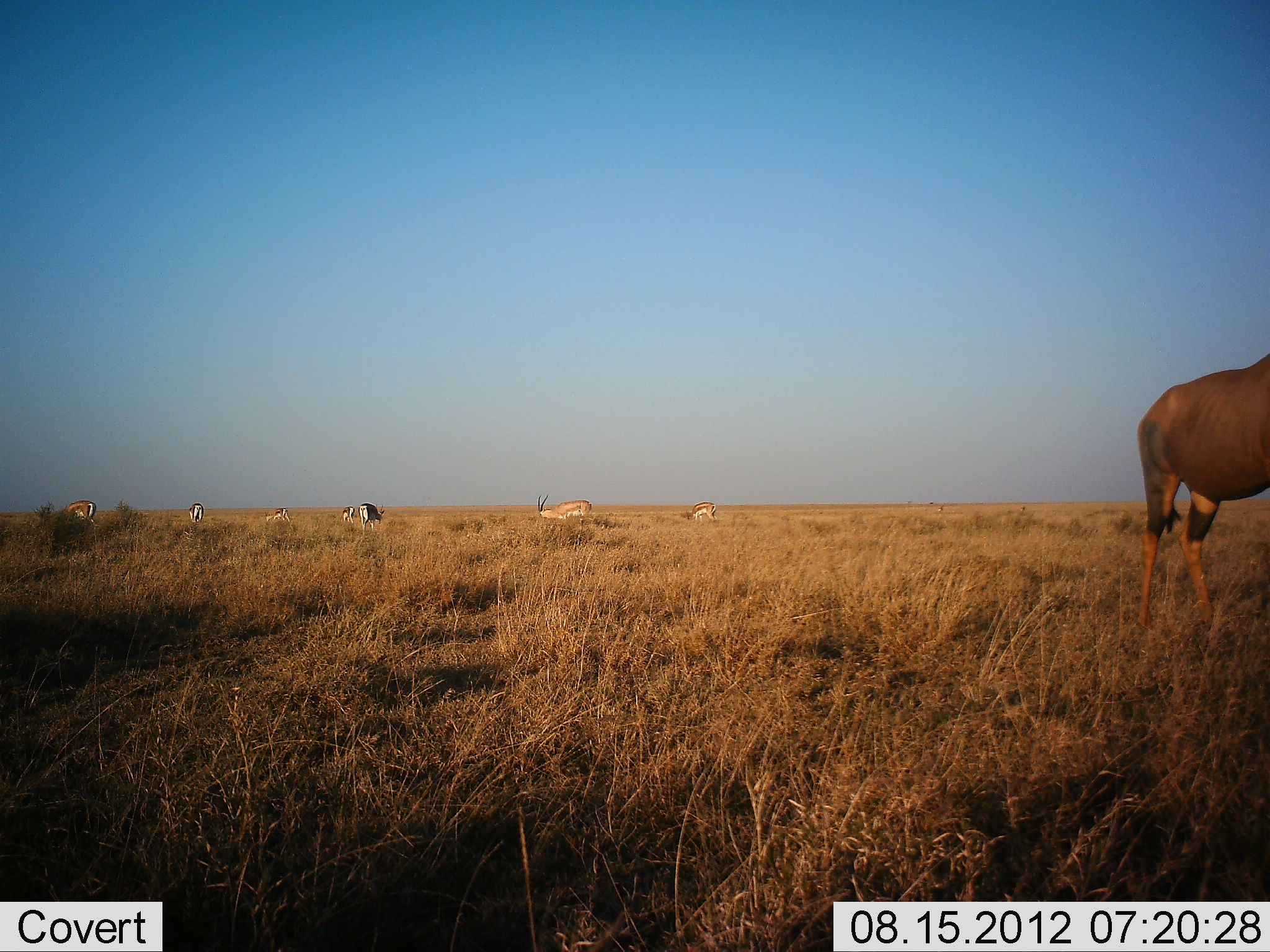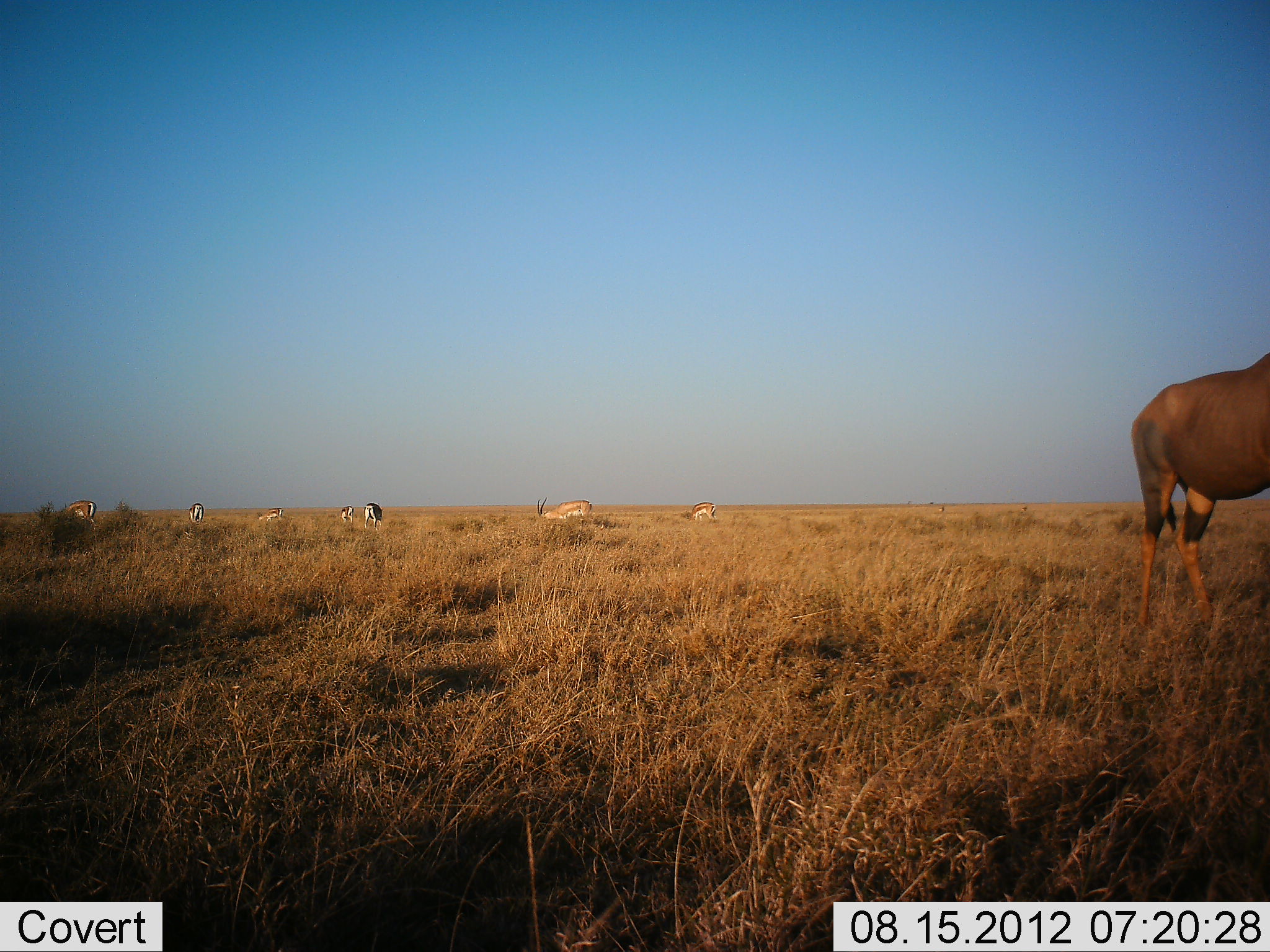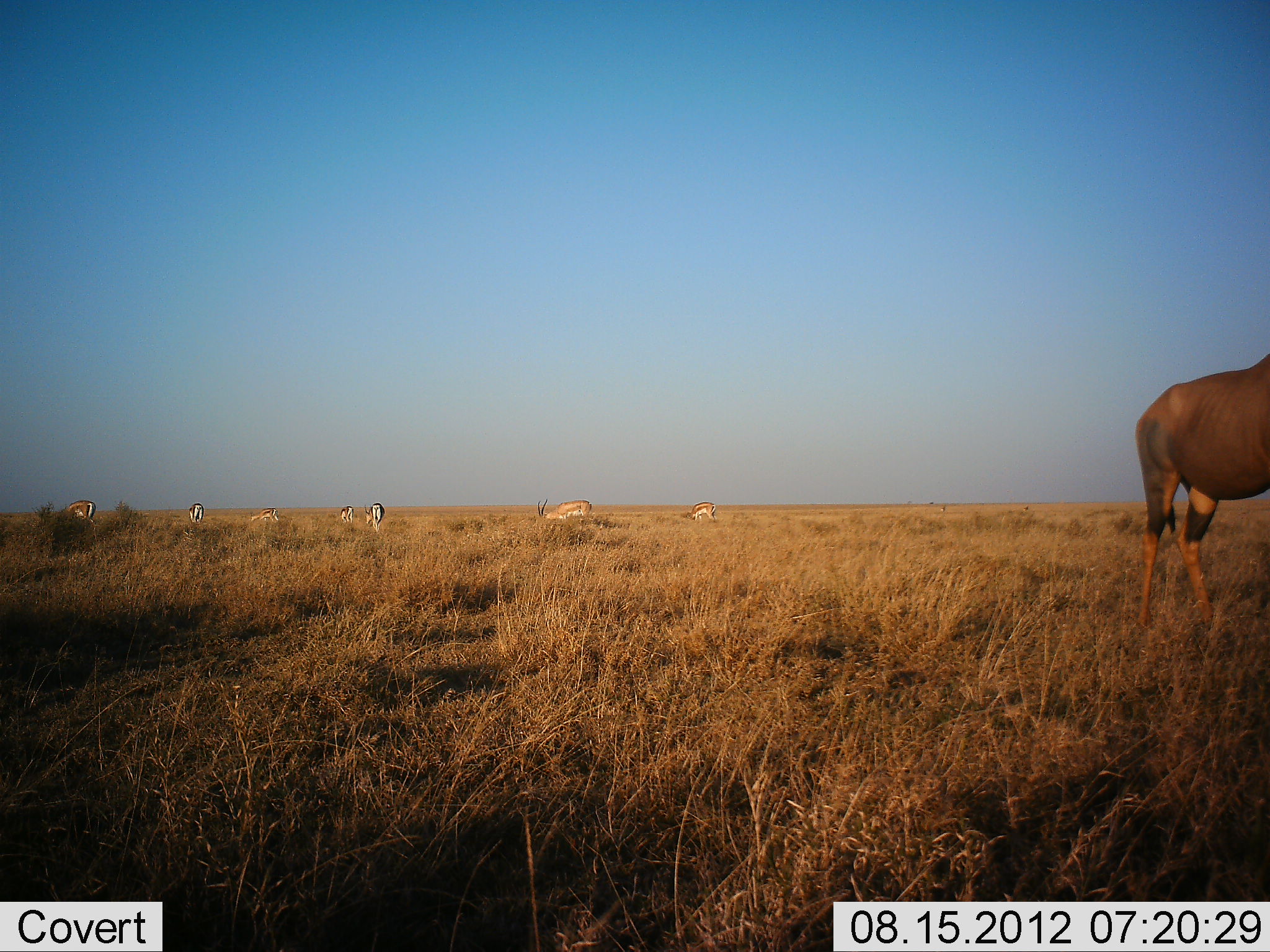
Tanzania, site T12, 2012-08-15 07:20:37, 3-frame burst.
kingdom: Animalia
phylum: Chordata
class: Mammalia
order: Artiodactyla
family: Bovidae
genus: Nanger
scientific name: Nanger granti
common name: grant's gazelle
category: gazellegrants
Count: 7.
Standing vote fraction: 50%.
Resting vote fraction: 0%.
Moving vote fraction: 30%.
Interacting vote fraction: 0%.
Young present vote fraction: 0%.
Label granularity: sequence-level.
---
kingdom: Animalia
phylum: Chordata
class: Mammalia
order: Artiodactyla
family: Bovidae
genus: Damaliscus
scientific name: Damaliscus lunatus jimela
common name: topi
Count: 1.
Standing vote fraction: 100%.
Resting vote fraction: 0%.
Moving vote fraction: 0%.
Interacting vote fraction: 0%.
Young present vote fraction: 0%.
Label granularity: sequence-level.